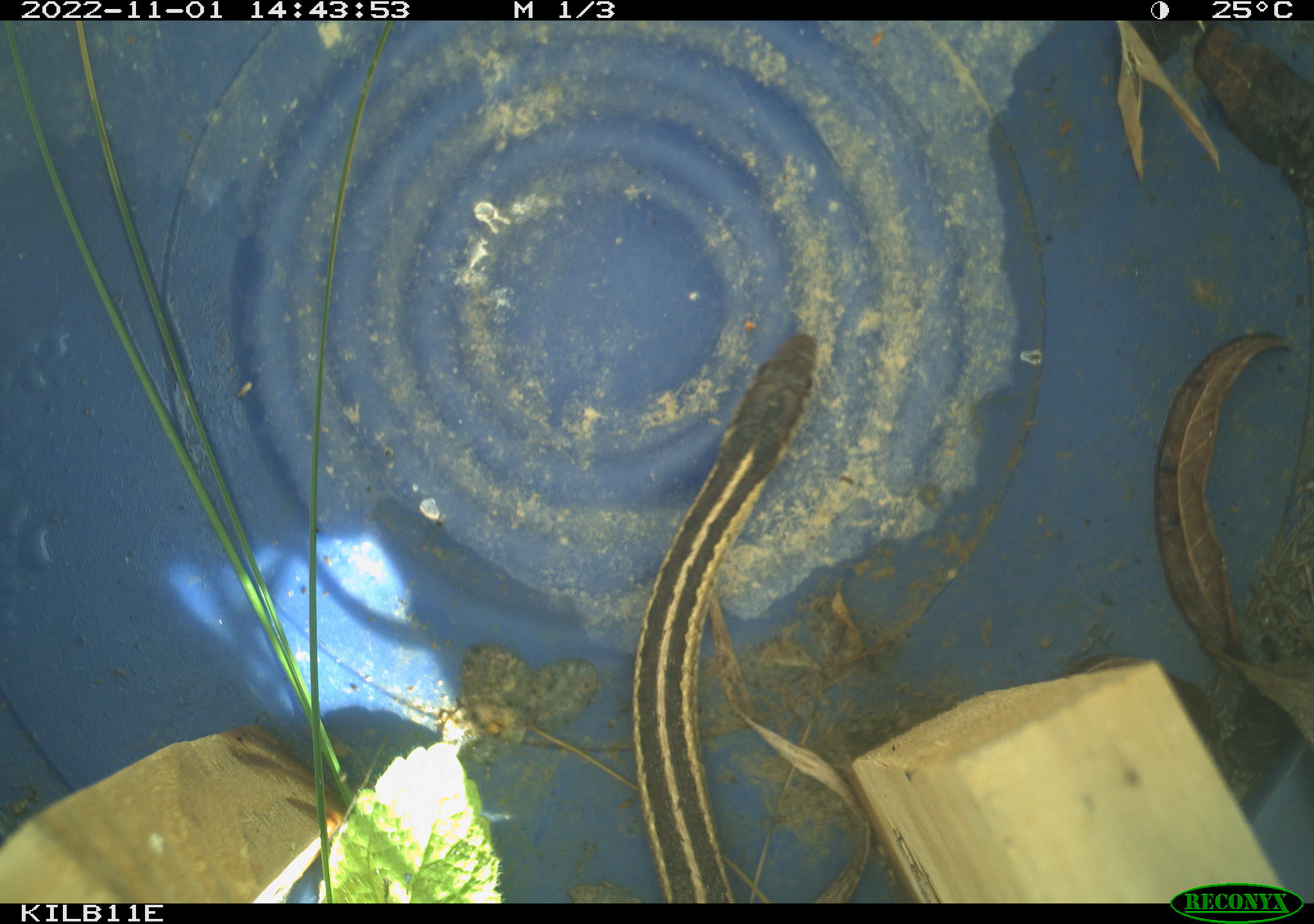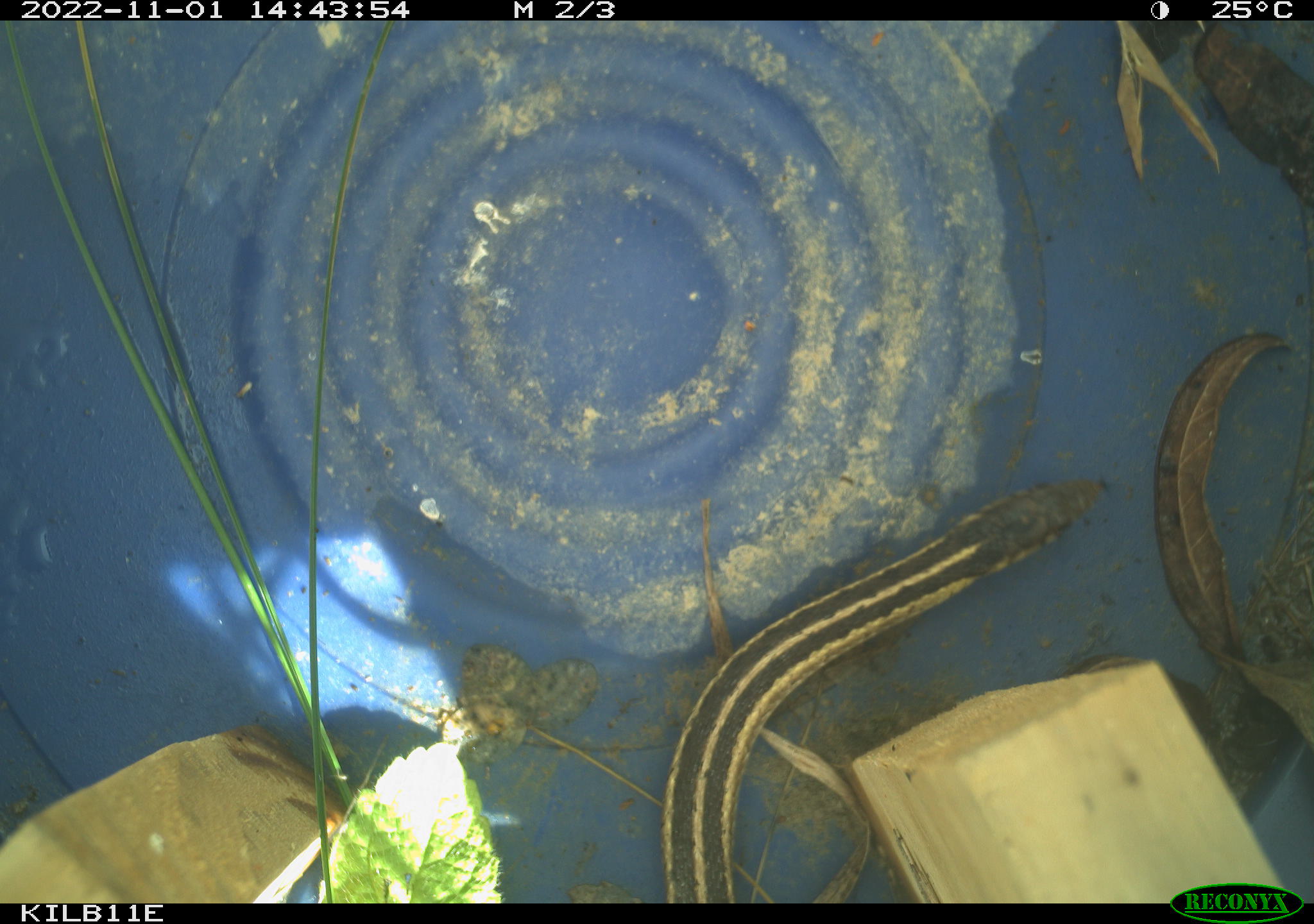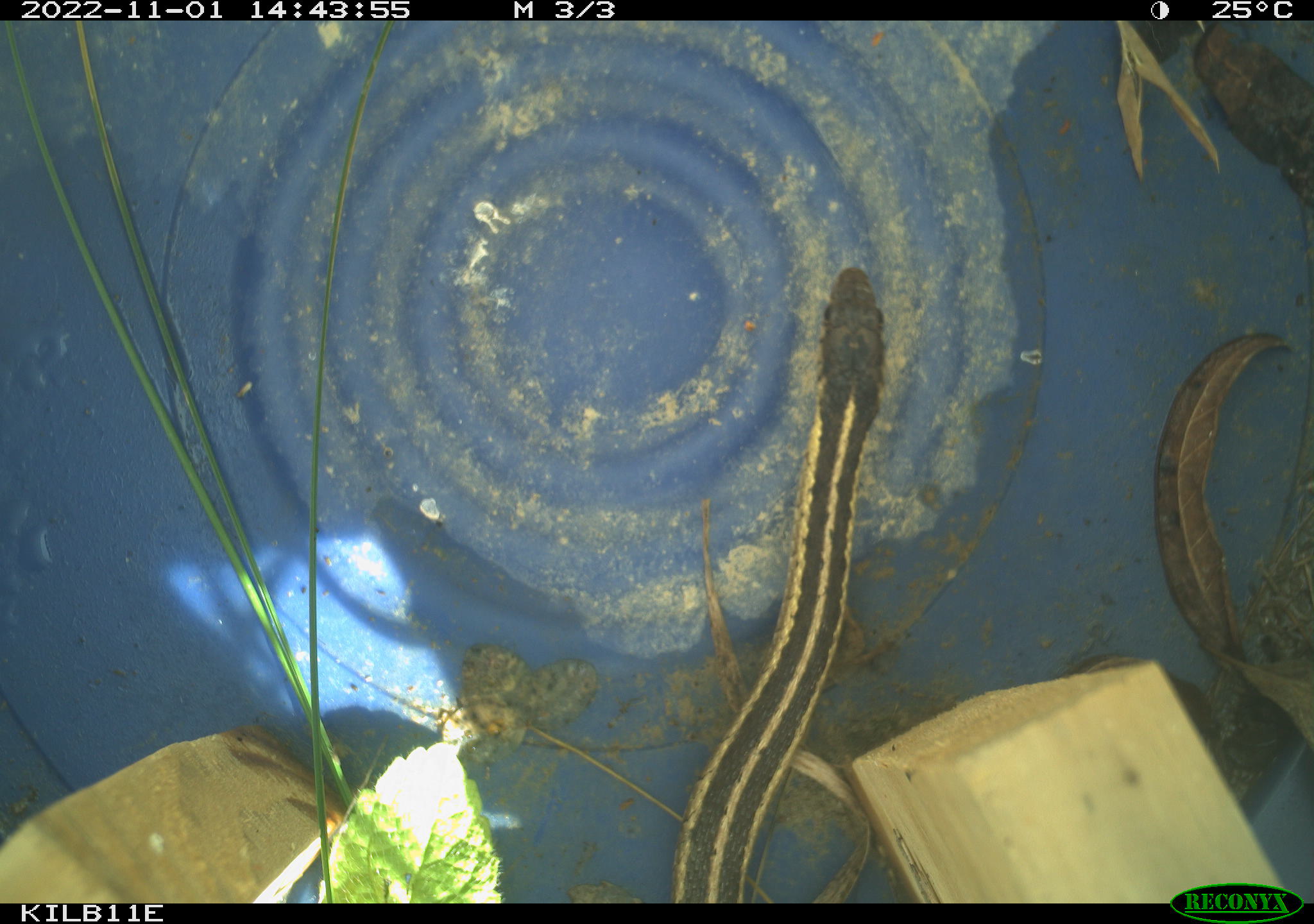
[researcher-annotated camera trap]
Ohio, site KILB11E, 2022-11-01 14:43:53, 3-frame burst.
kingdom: Animalia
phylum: Chordata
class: Reptilia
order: Squamata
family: Colubridae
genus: Thamnophis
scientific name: Thamnophis sirtalis sirtalis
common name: eastern gartersnake